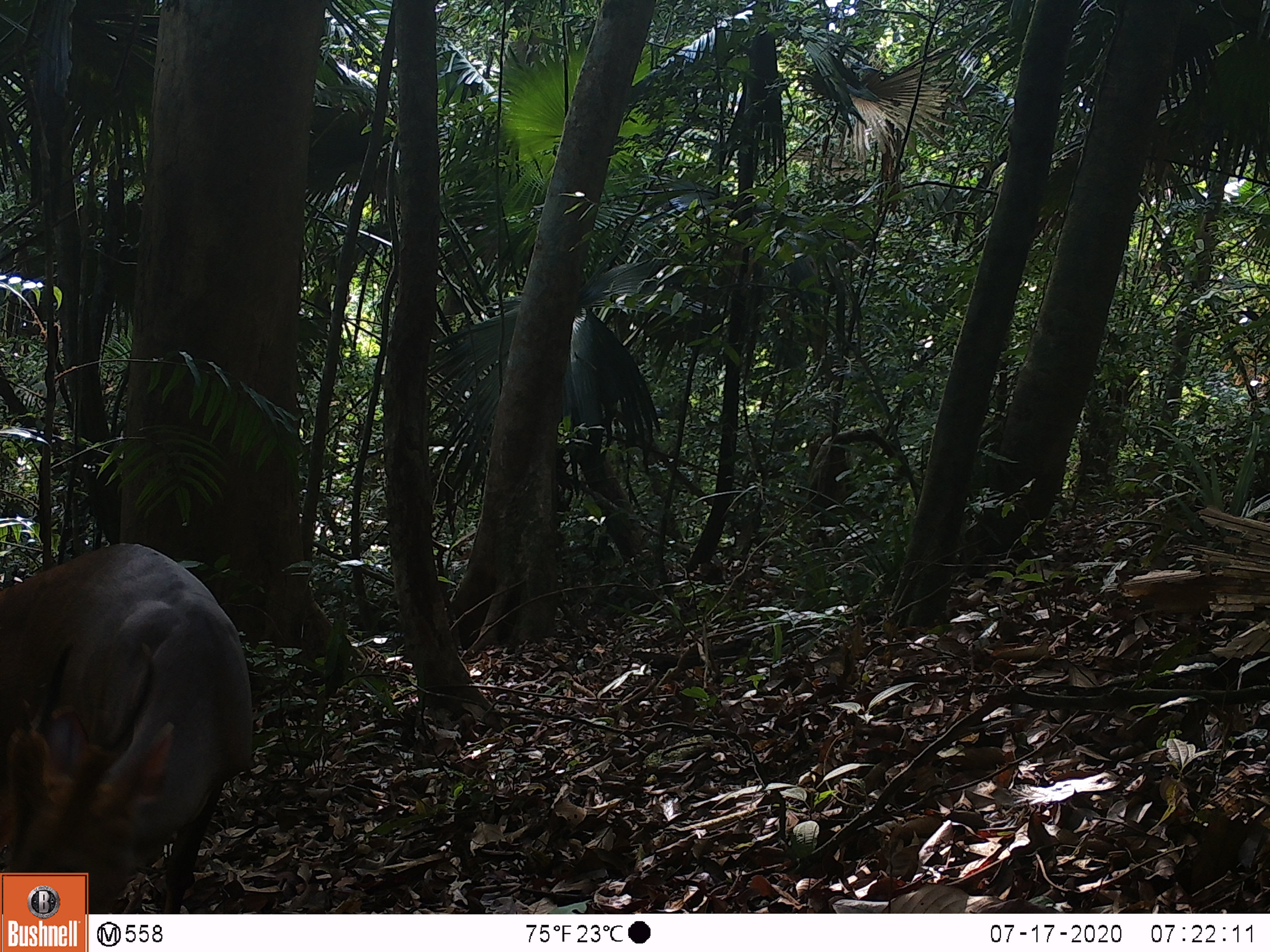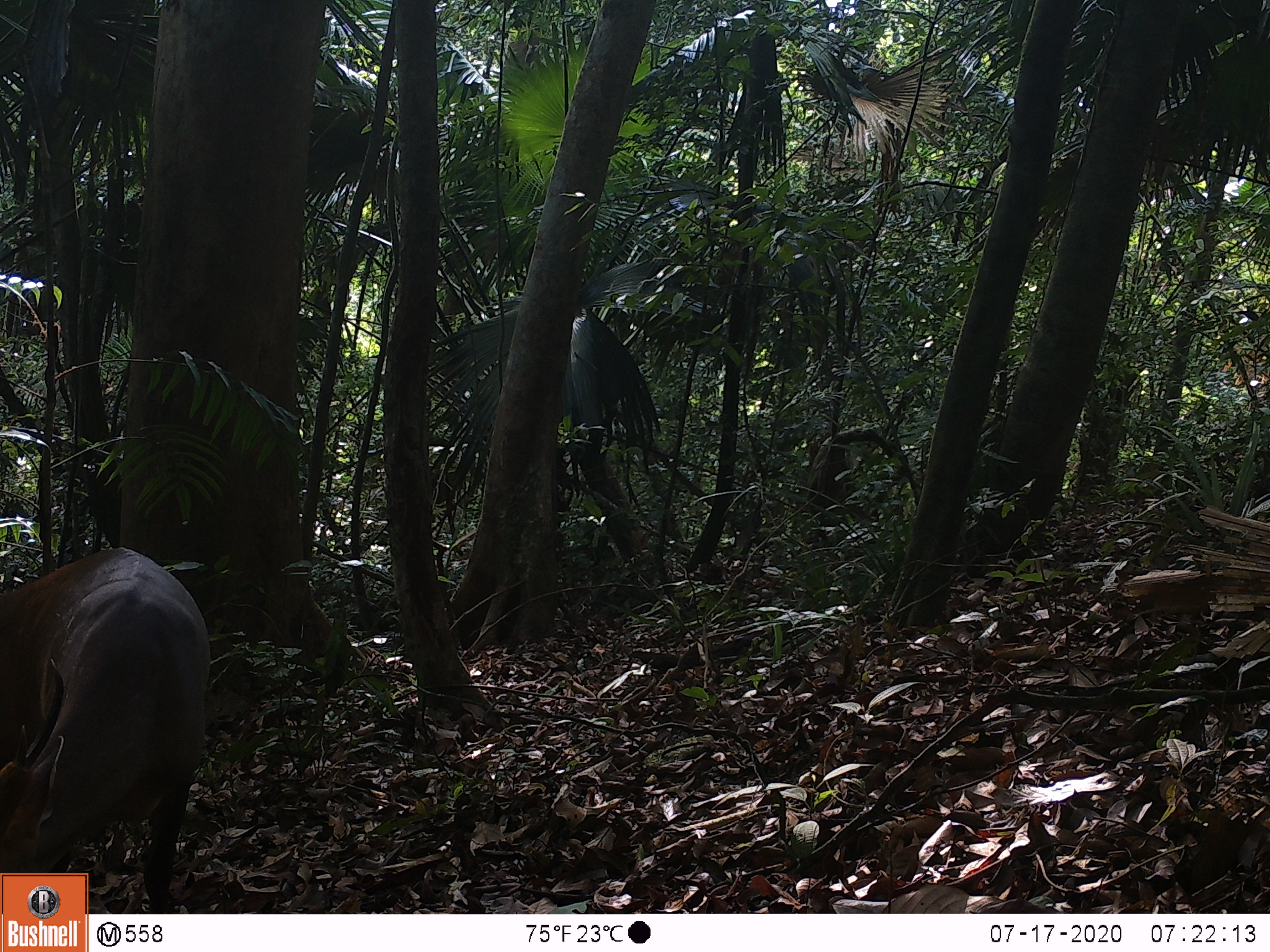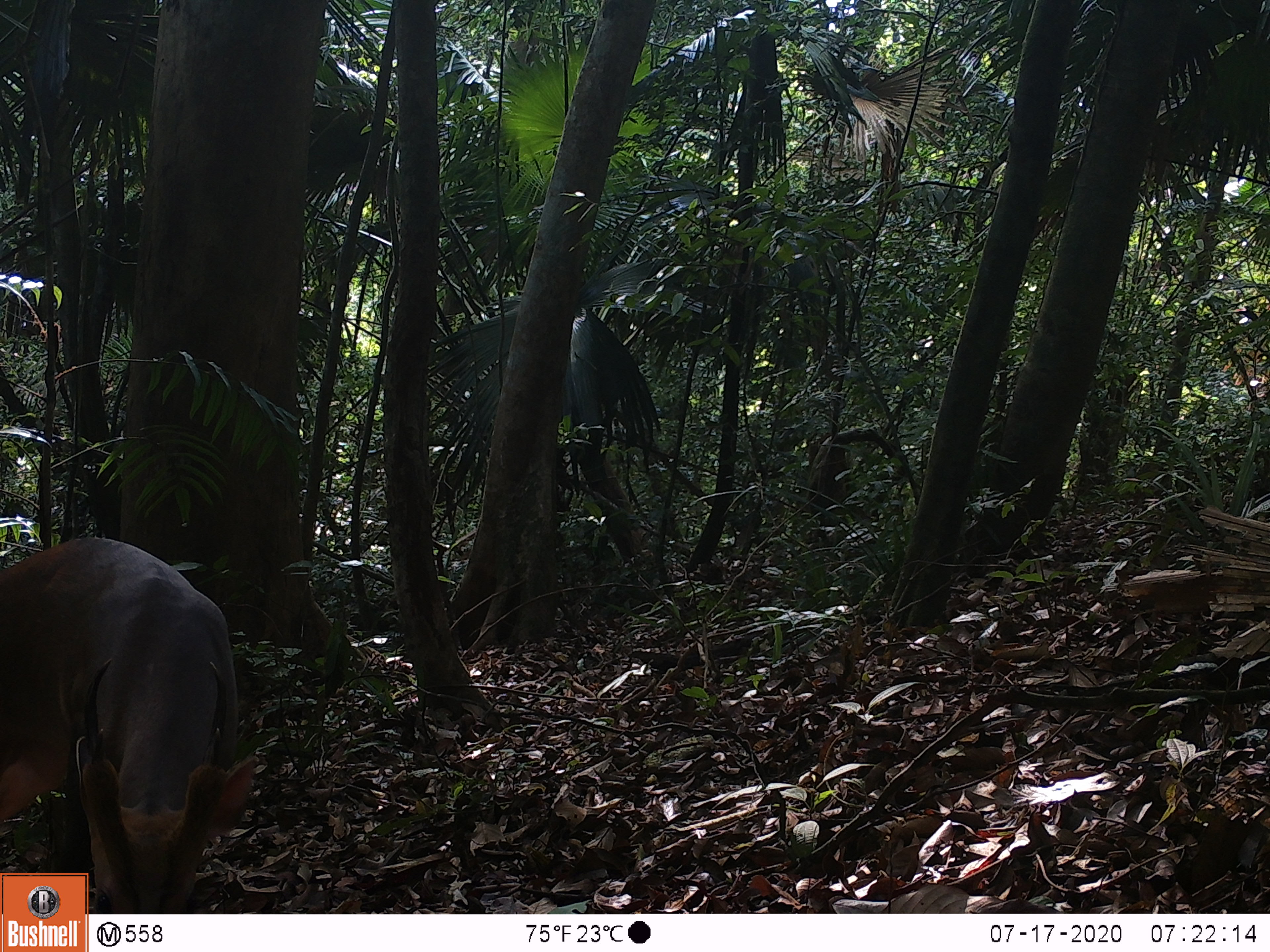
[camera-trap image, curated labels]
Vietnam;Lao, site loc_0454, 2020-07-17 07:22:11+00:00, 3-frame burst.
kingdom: Animalia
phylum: Chordata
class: Mammalia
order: Artiodactyla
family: Cervidae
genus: Muntiacus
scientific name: Muntiacus vuquangensis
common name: large-antlered muntjac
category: large antlered muntjac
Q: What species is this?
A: Large antlered muntjac (large-antlered muntjac) (Muntiacus vuquangensis).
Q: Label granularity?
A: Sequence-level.